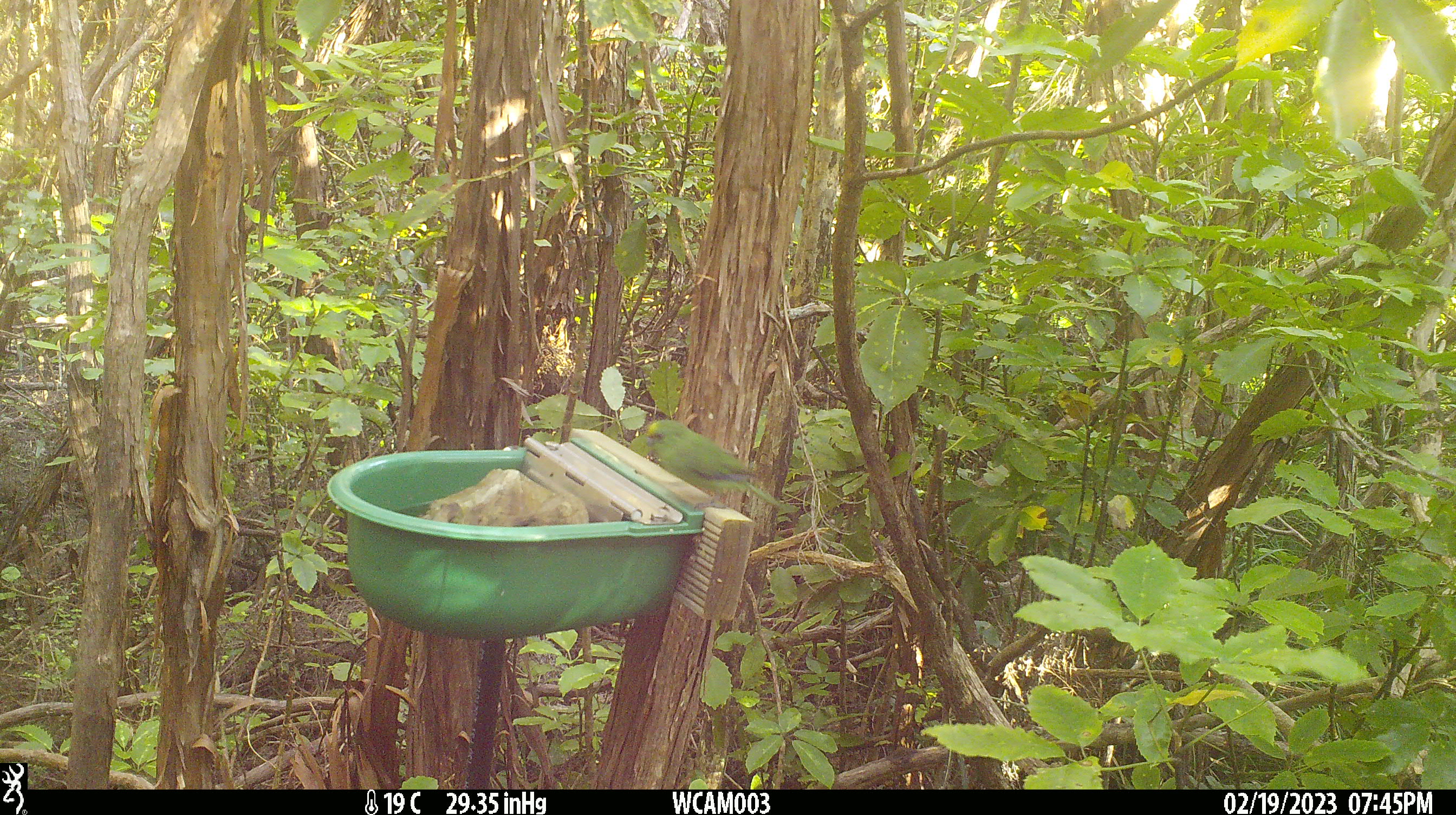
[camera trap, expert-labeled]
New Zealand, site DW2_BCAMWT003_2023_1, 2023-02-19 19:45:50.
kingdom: Animalia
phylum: Chordata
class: Aves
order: Psittaciformes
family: Psittaculidae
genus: Cyanoramphus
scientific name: Cyanoramphus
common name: parakeet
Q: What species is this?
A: Parakeet (Cyanoramphus).